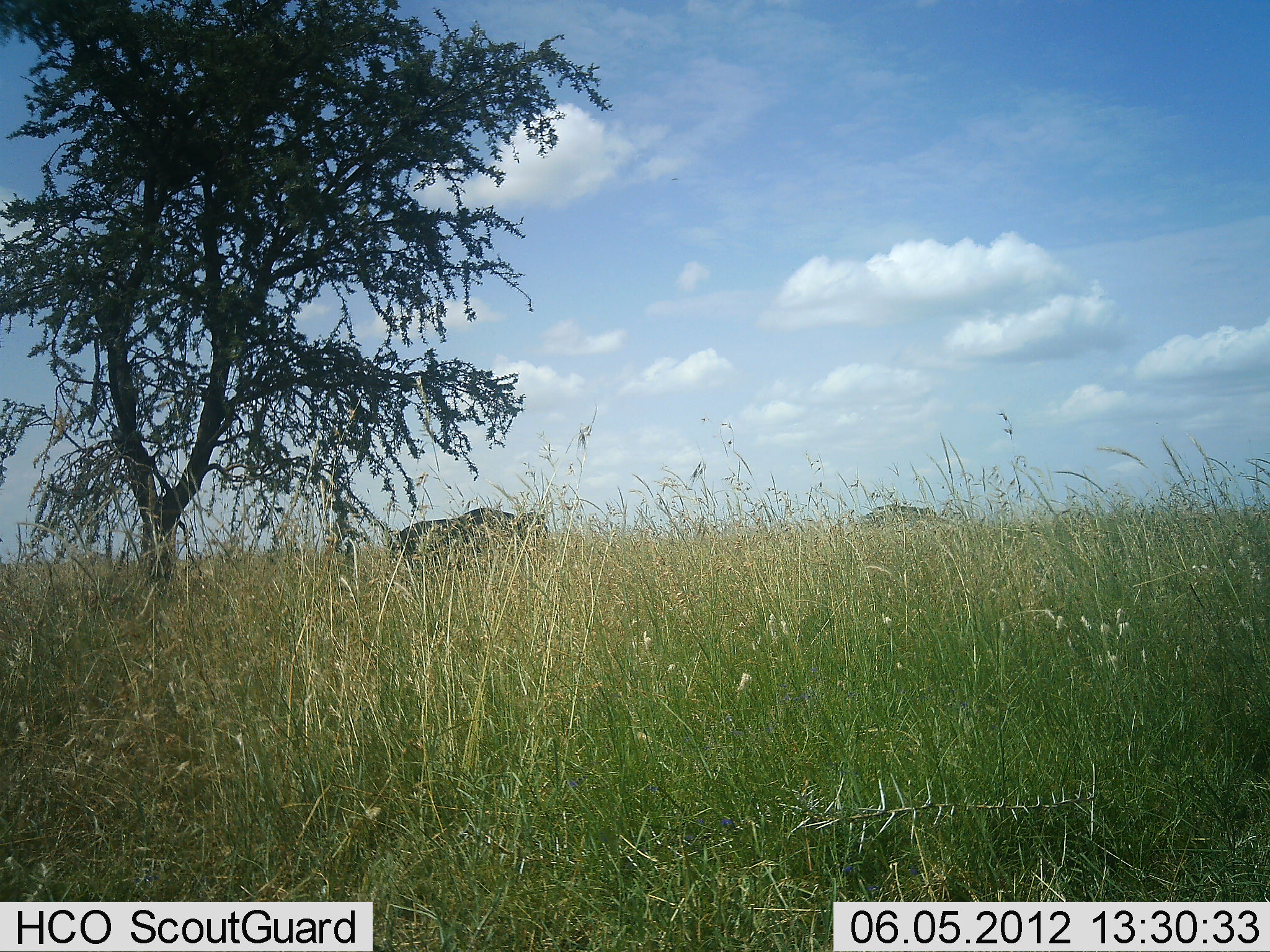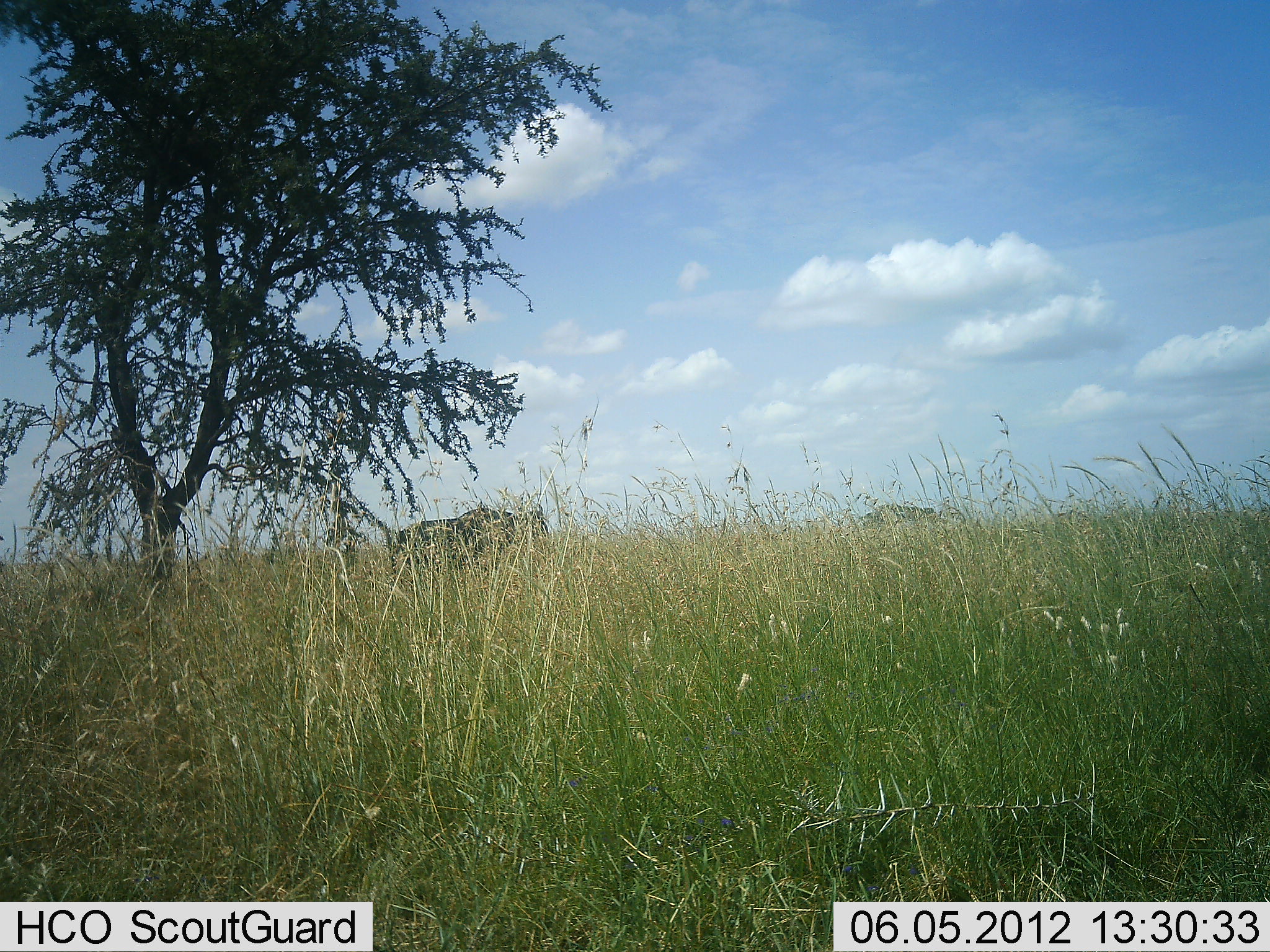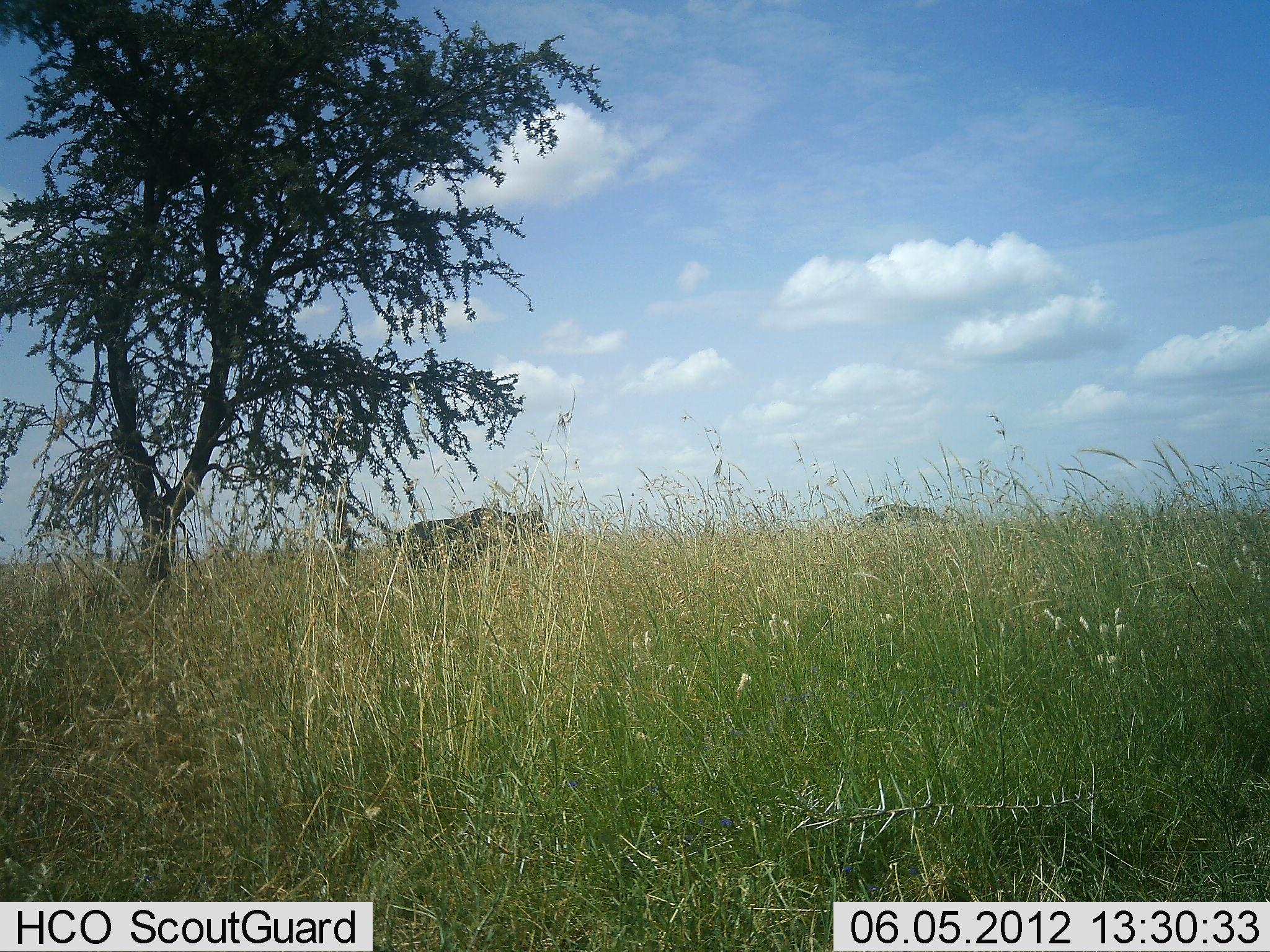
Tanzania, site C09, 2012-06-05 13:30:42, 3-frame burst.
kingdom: Animalia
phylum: Chordata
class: Mammalia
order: Artiodactyla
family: Bovidae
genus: Connochaetes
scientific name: Connochaetes taurinus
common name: blue wildebeest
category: wildebeest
Wildebeest (blue wildebeest) (Connochaetes taurinus), count 2. Behavior (volunteer vote fractions): standing 80%, resting 0%, moving 10%, interacting 0%. Young present (vote fraction): 0%. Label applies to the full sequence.